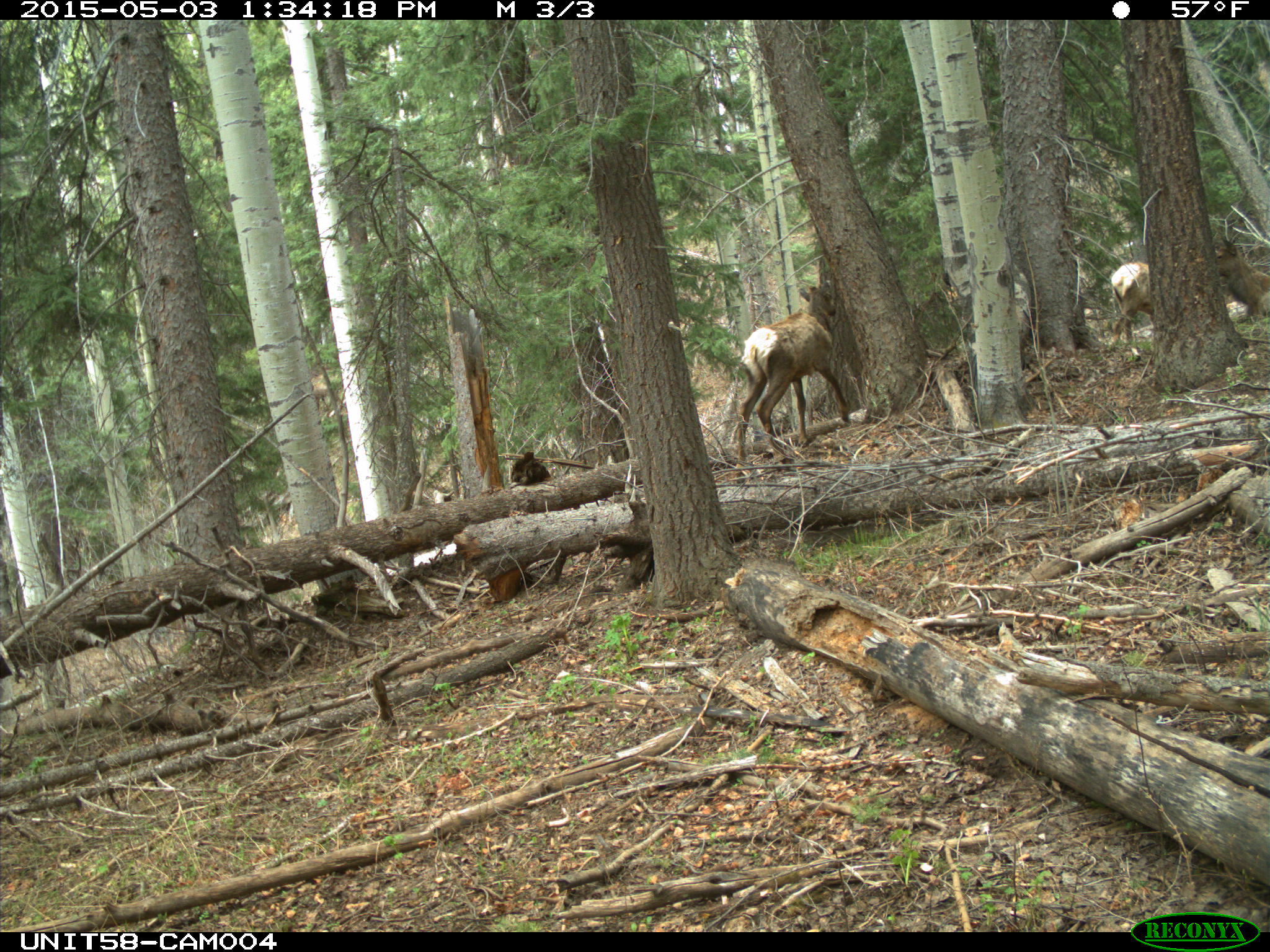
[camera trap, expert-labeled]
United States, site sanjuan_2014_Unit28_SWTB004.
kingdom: Animalia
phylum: Chordata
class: Mammalia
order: Artiodactyla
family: Cervidae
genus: Cervus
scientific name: Cervus elaphus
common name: red deer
Cervus elaphus (red deer).